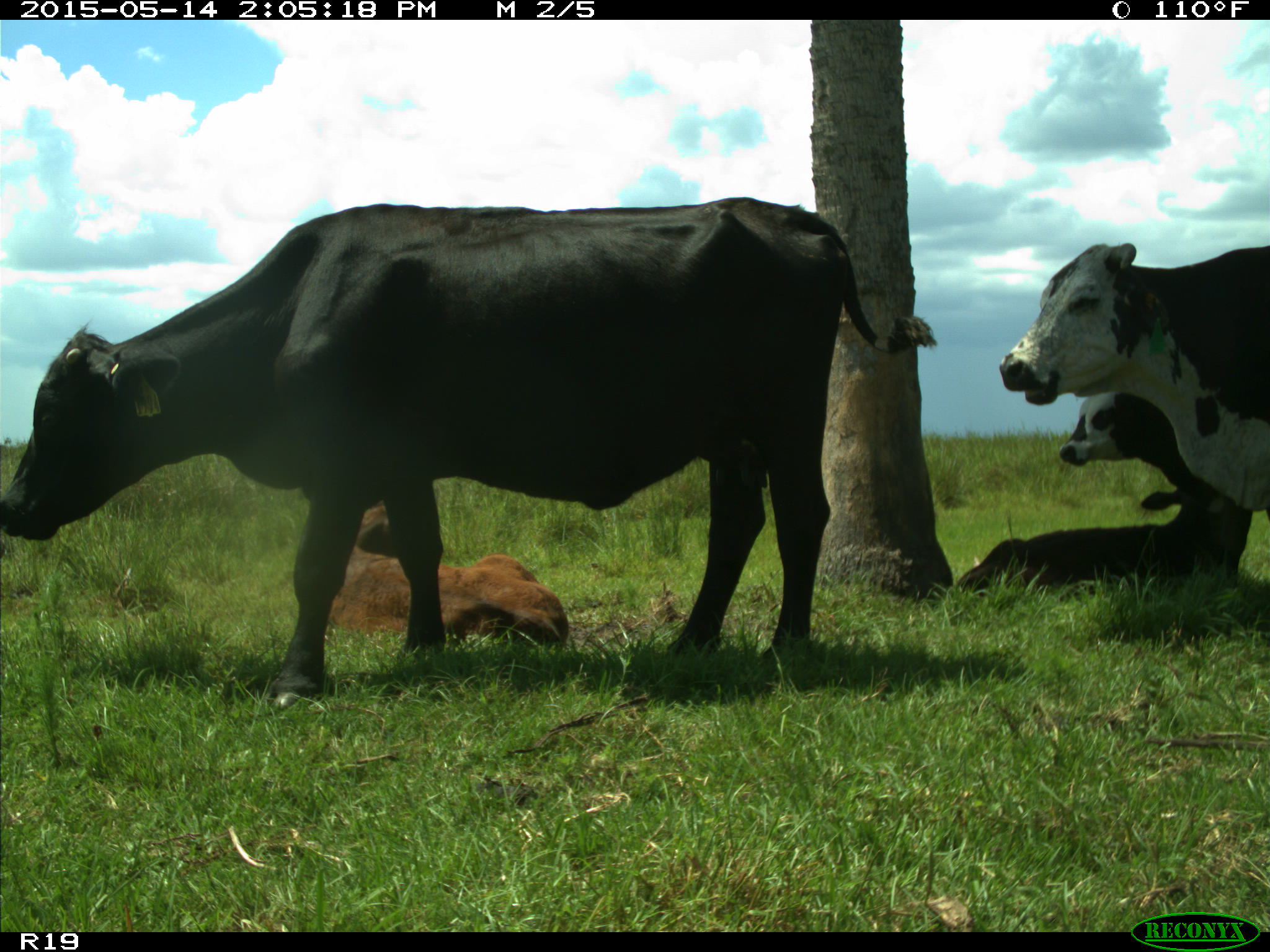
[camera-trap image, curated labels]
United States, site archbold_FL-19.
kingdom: Animalia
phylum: Chordata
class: Mammalia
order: Artiodactyla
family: Bovidae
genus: Bos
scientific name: Bos taurus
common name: domestic cow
Bos taurus (domestic cow).